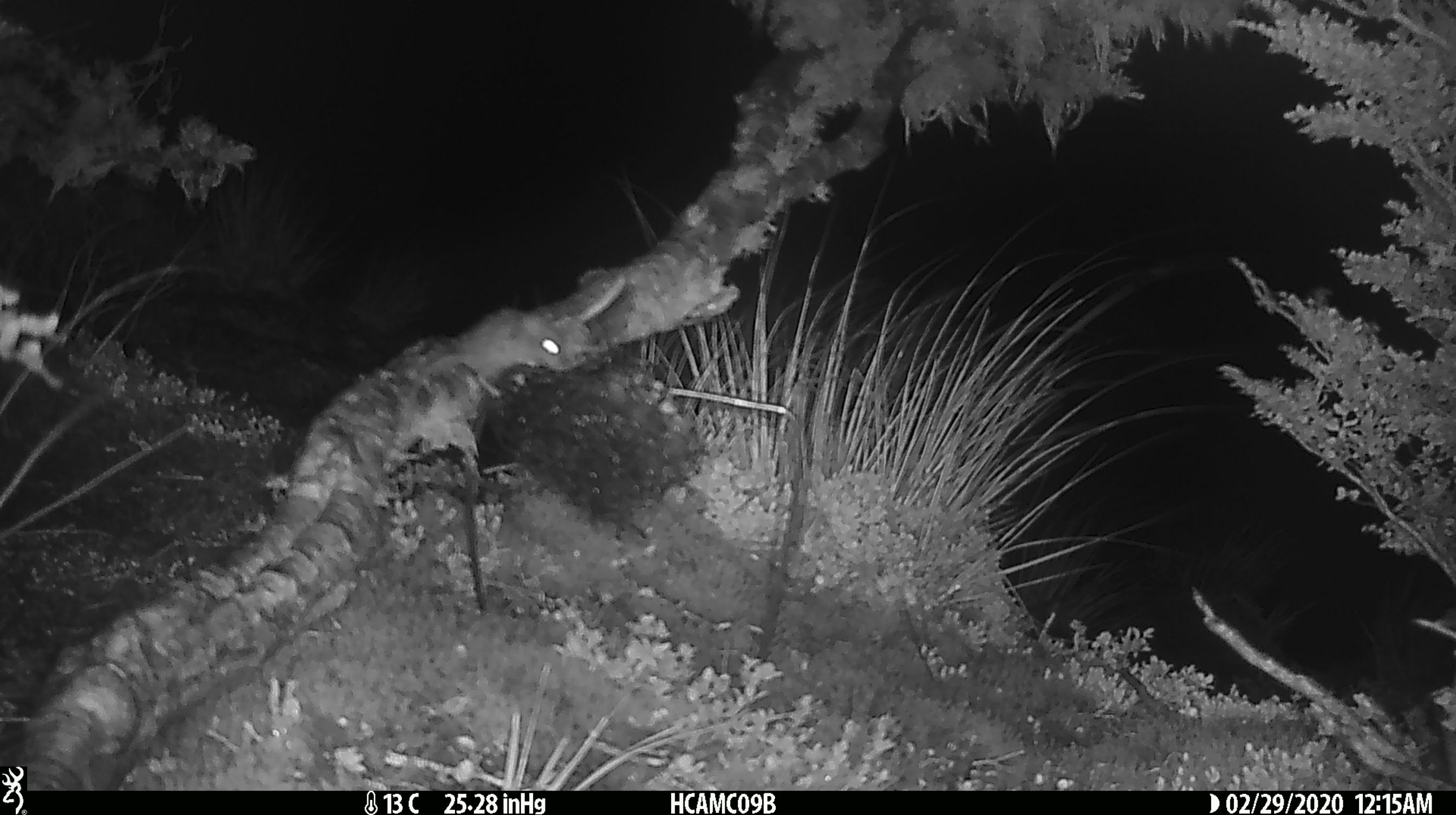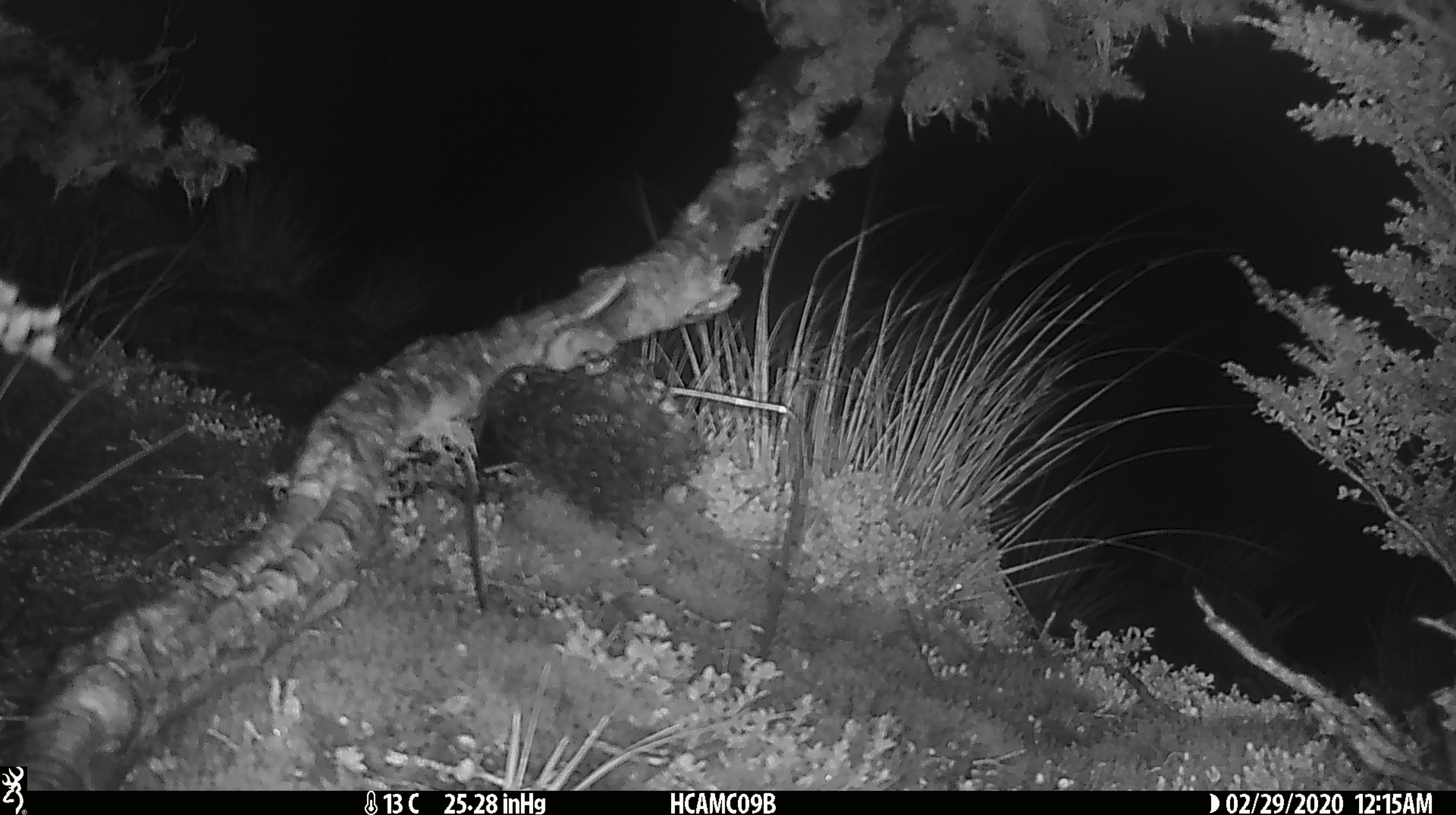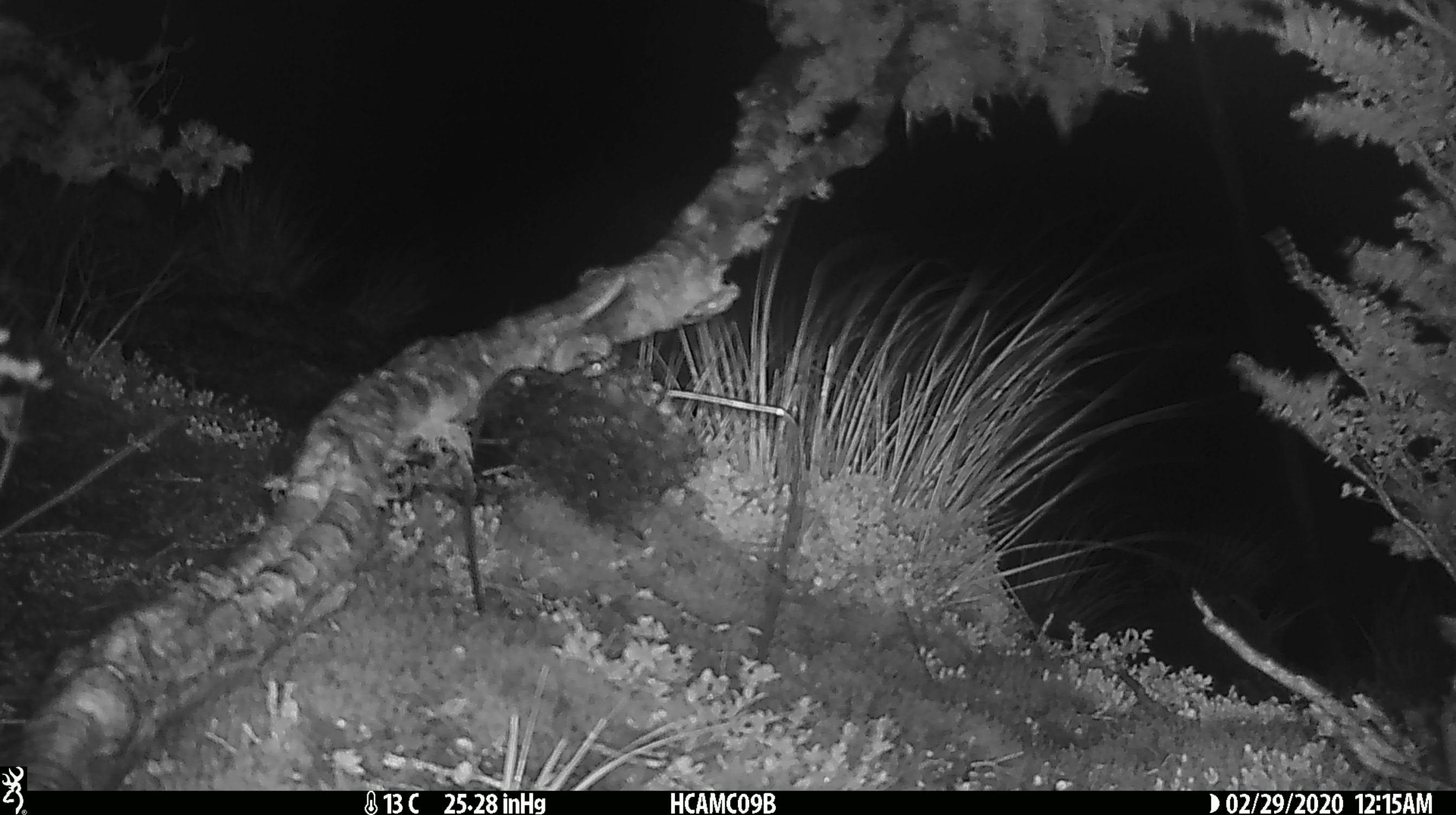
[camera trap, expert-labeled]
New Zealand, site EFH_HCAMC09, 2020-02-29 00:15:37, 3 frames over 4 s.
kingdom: Animalia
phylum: Chordata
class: Mammalia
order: Rodentia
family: Muridae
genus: Mus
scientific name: Mus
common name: mouse